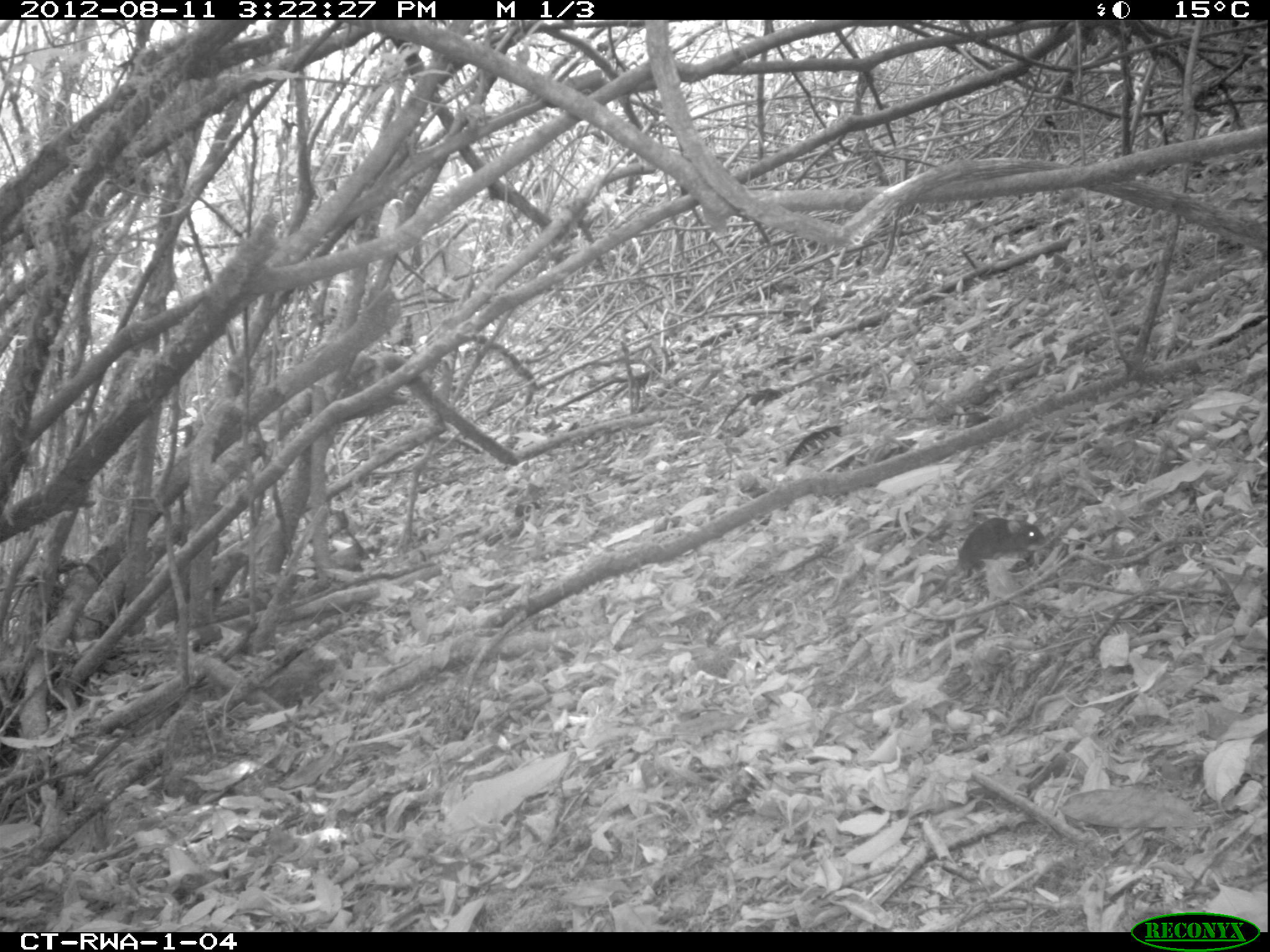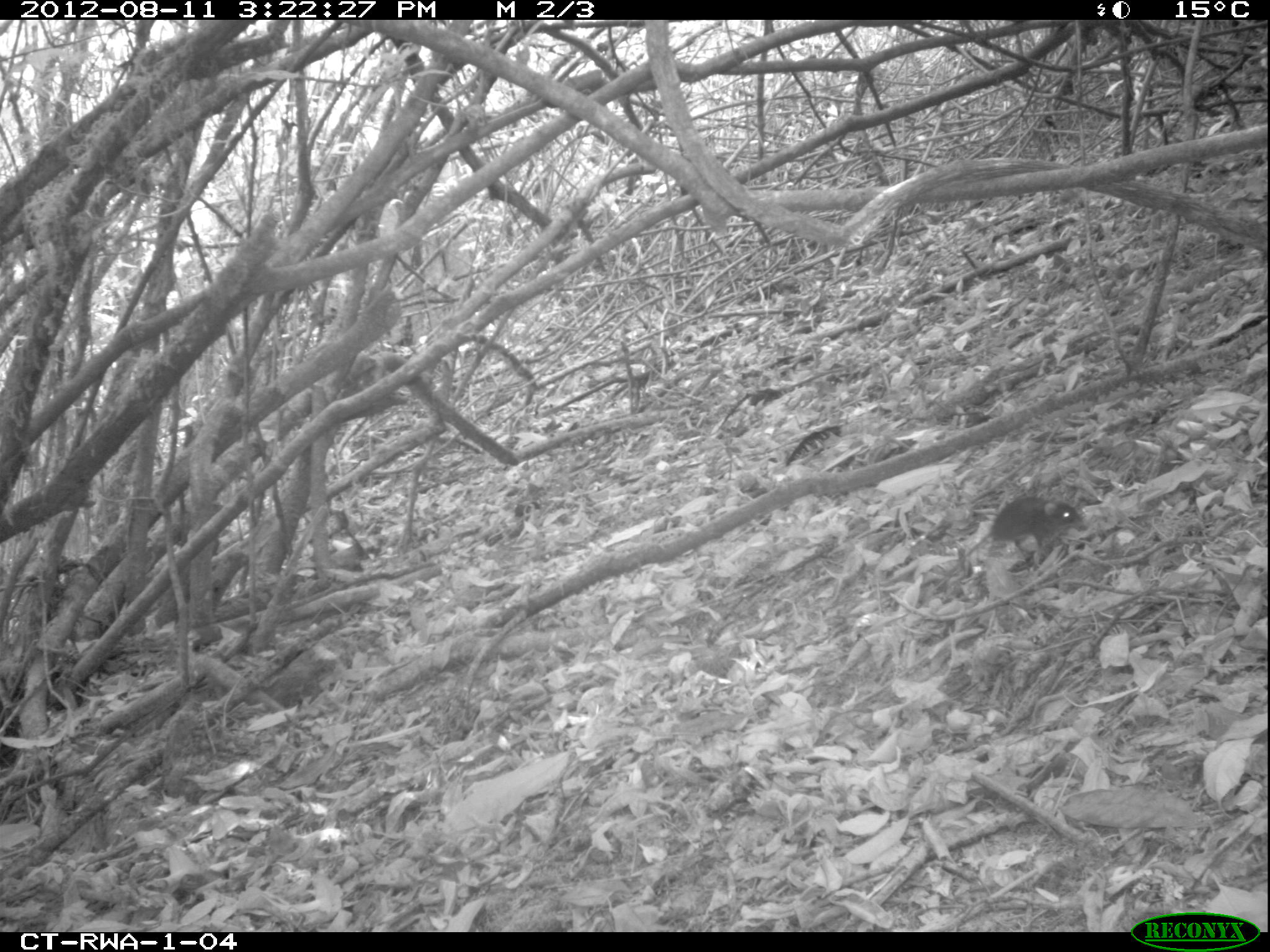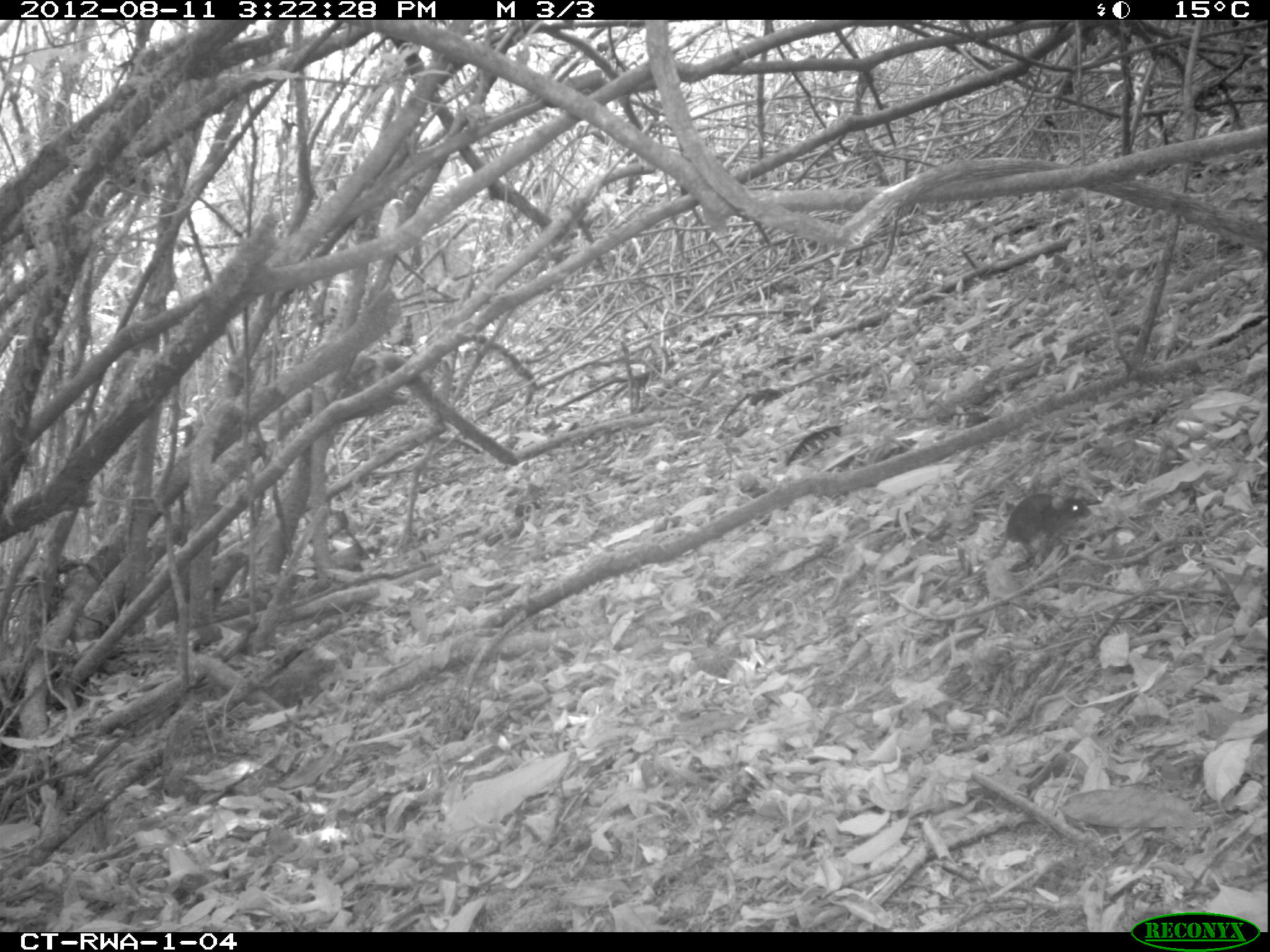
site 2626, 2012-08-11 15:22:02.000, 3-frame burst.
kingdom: Animalia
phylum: Chordata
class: Mammalia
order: Rodentia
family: Nesomyidae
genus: Cricetomys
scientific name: Cricetomys gambianus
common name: african giant pouched rat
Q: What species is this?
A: Cricetomys gambianus (african giant pouched rat).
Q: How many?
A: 1.